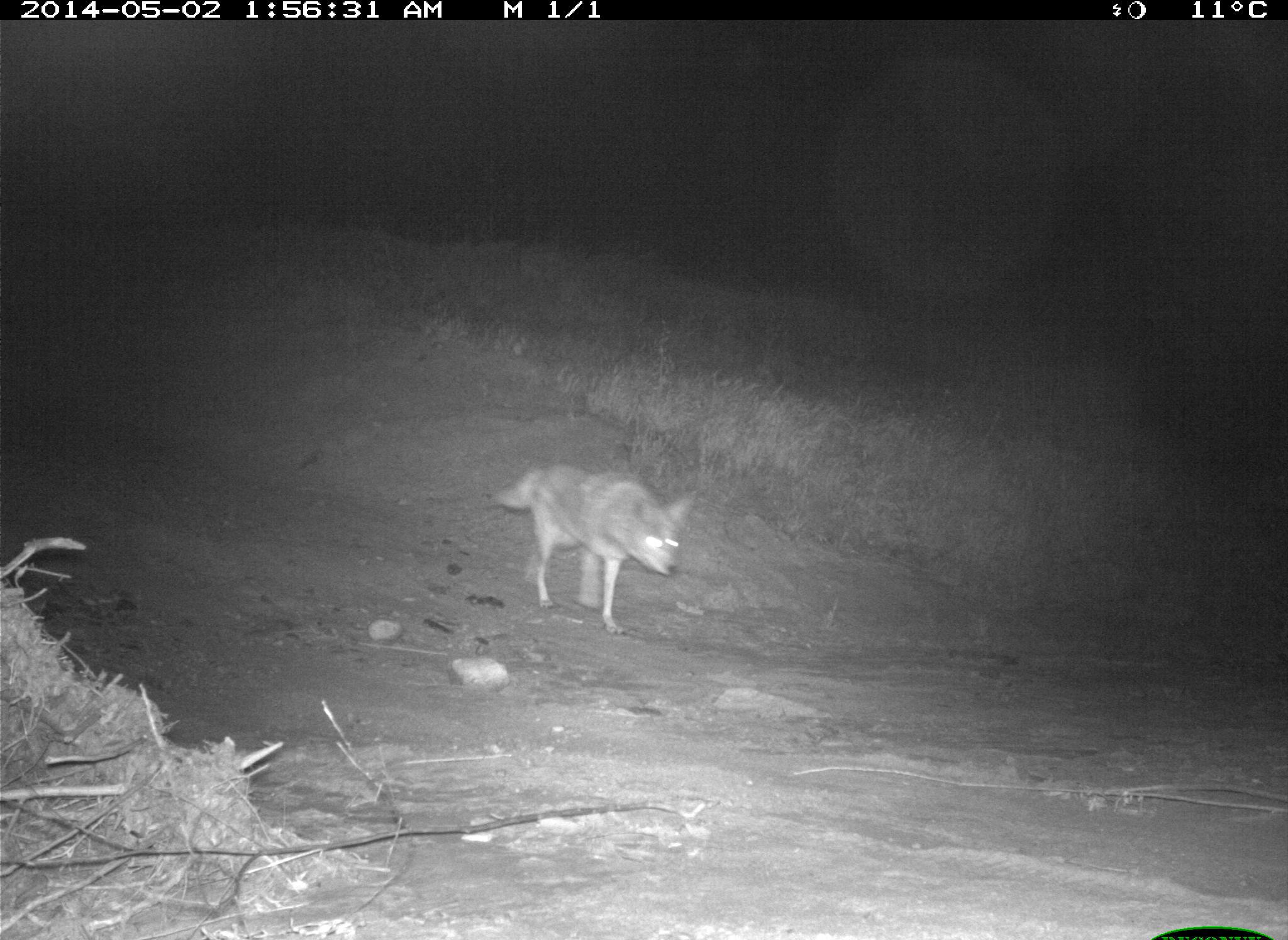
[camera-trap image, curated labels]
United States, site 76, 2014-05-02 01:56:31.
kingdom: Animalia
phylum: Chordata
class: Mammalia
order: Carnivora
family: Canidae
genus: Canis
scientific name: Canis latrans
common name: coyote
Coyote (Canis latrans).